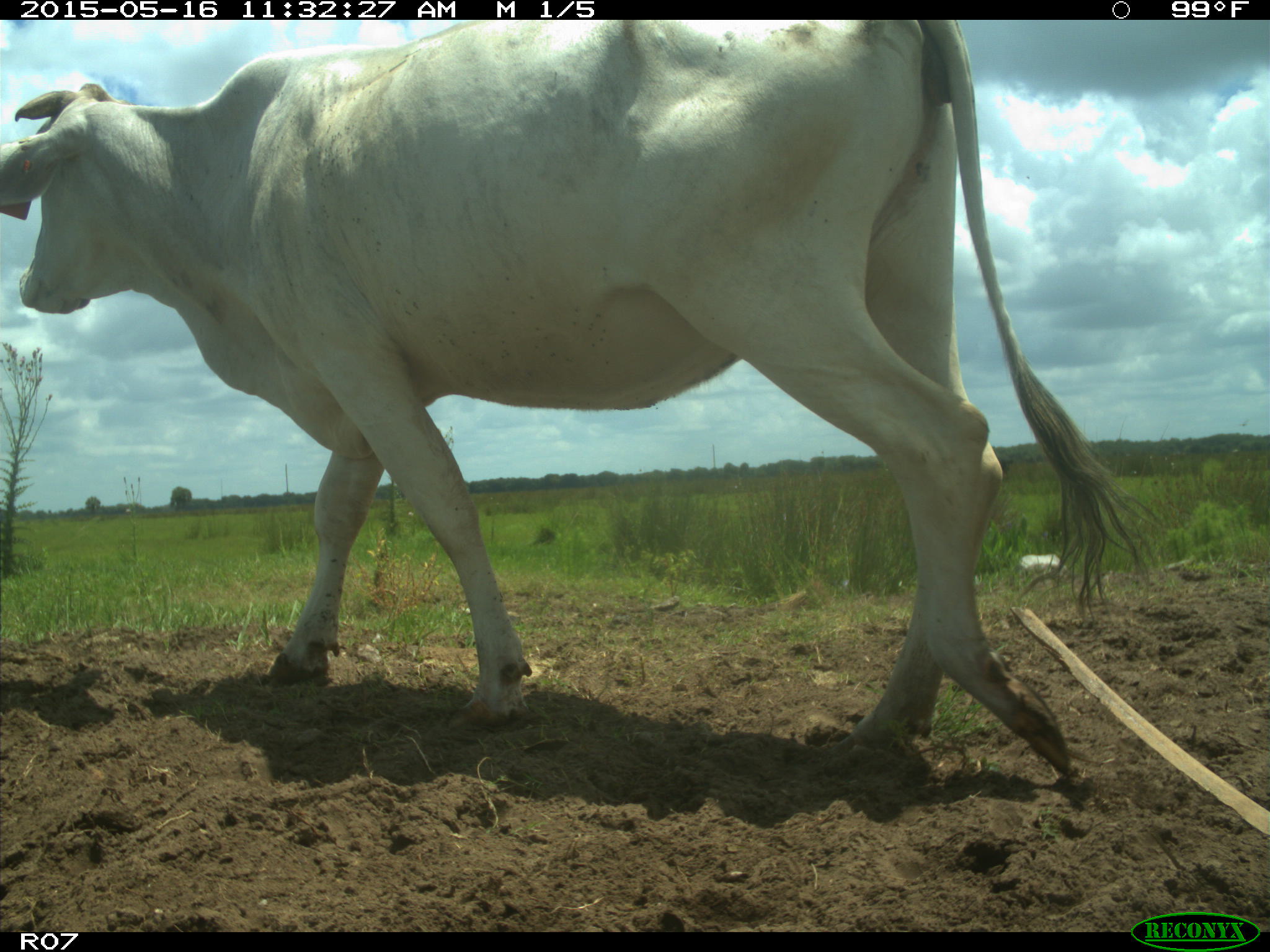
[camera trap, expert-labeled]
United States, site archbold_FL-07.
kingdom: Animalia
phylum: Chordata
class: Mammalia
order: Artiodactyla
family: Bovidae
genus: Bos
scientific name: Bos taurus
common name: domestic cow